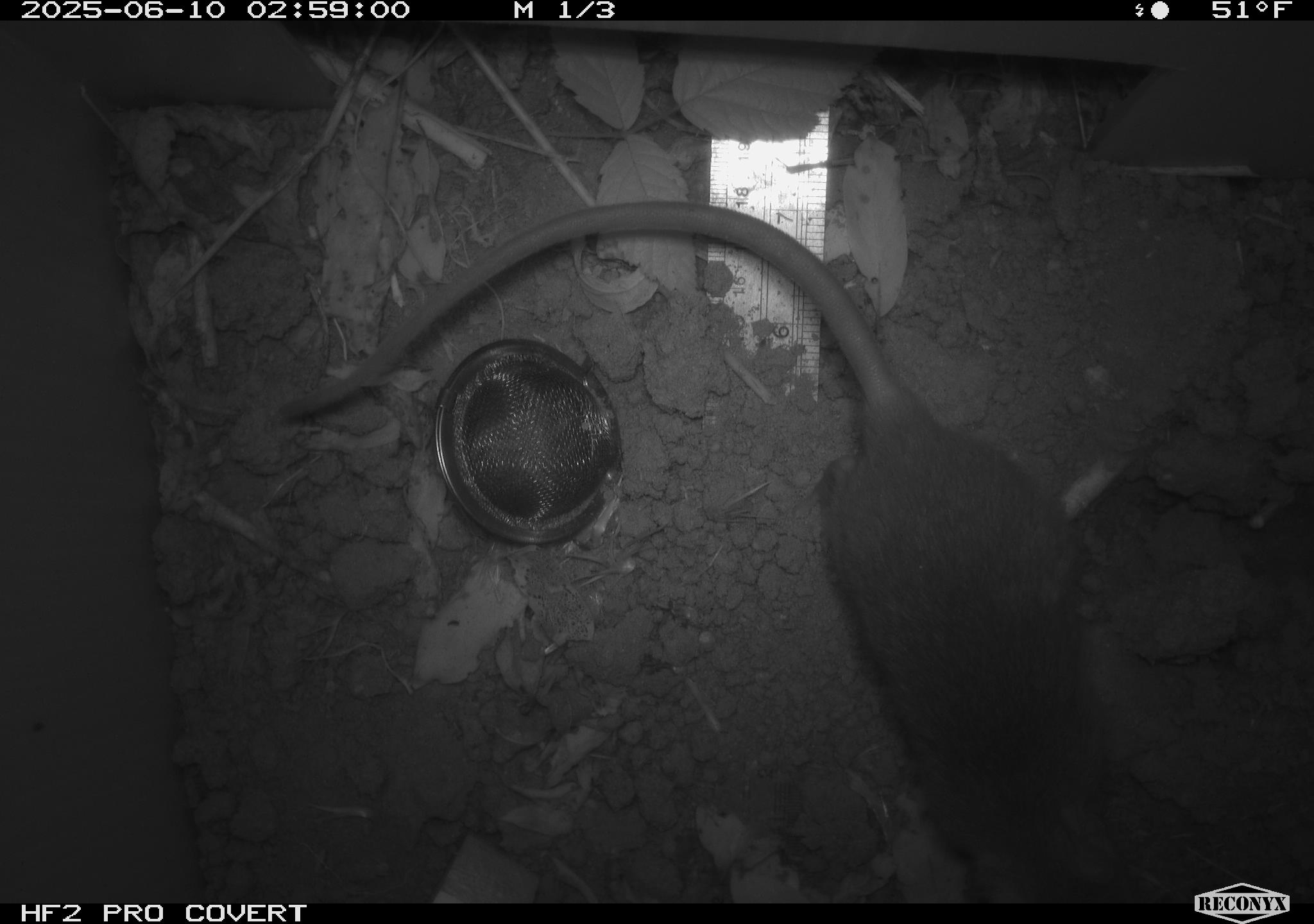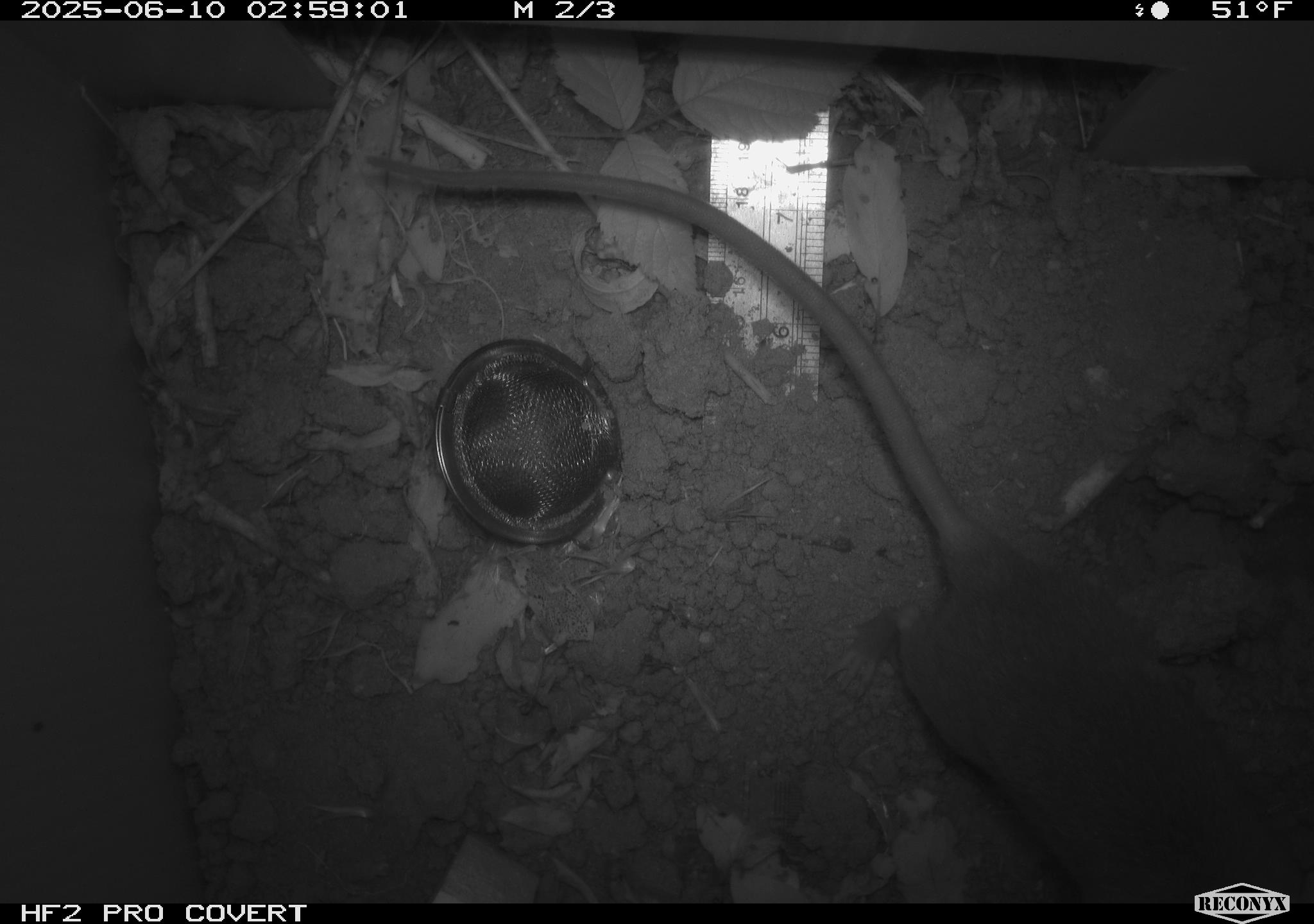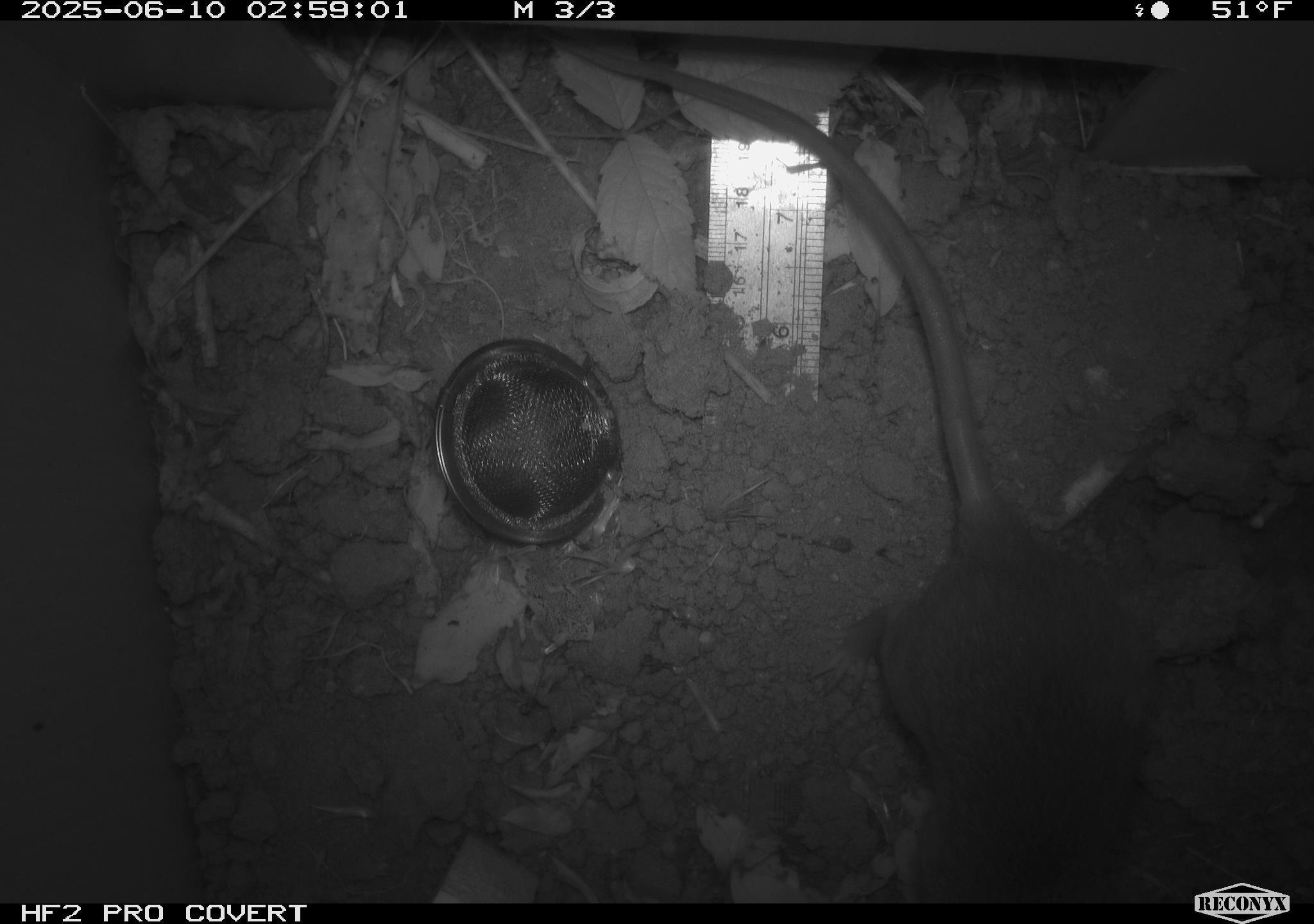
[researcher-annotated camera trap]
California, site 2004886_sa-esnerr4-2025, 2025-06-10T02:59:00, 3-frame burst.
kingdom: Animalia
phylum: Chordata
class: Mammalia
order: Rodentia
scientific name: Rodentia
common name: rodent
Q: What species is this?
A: Rodent (Rodentia).